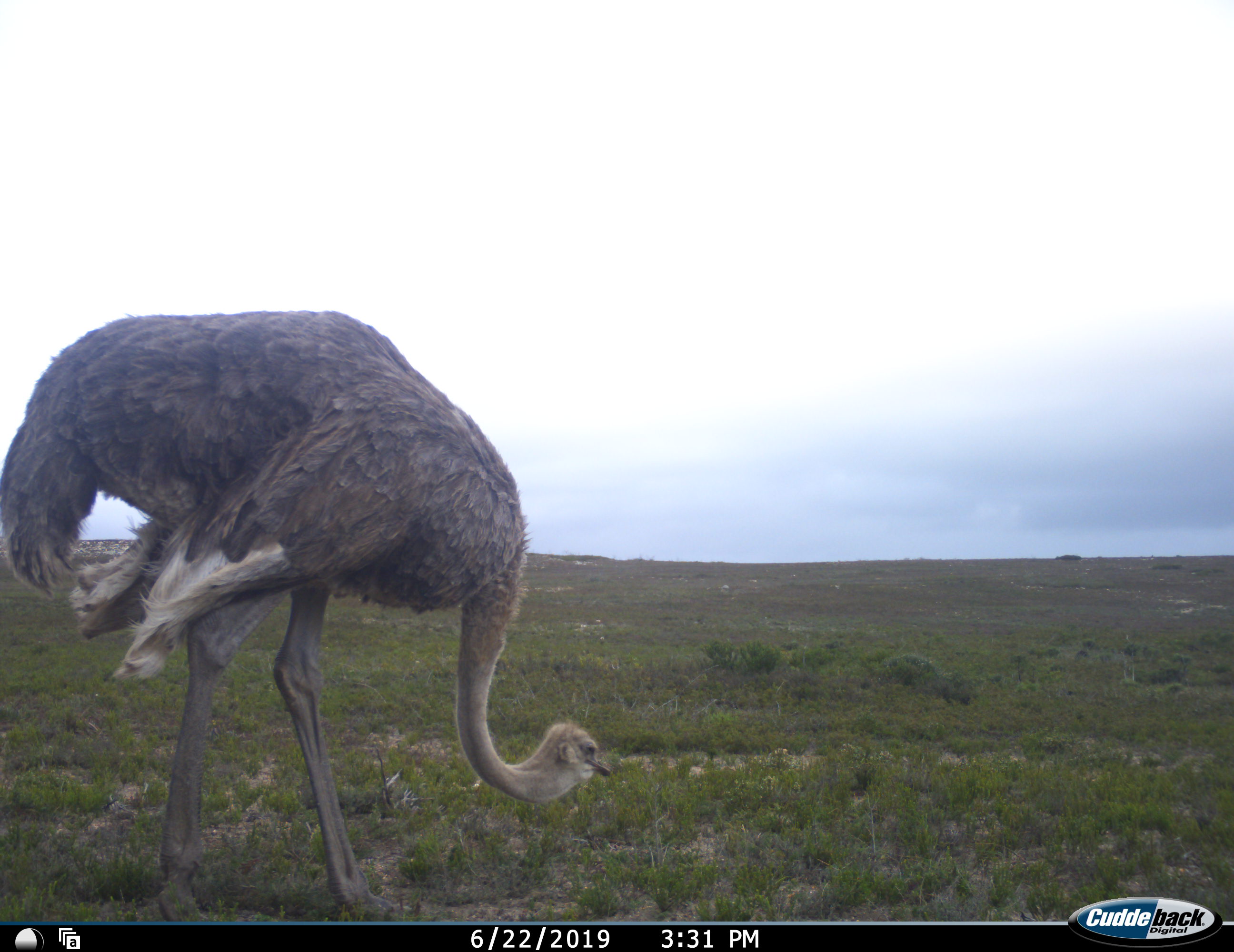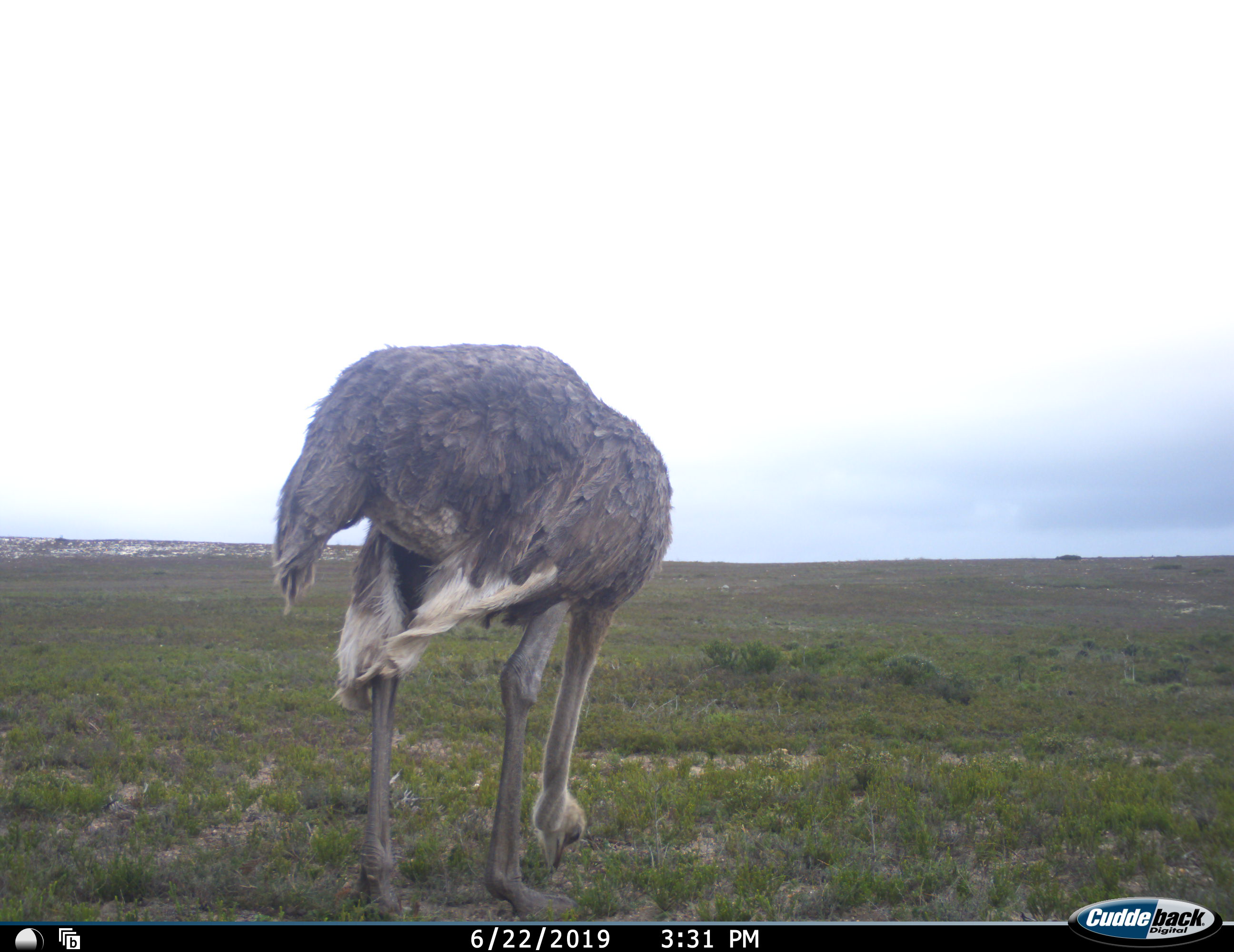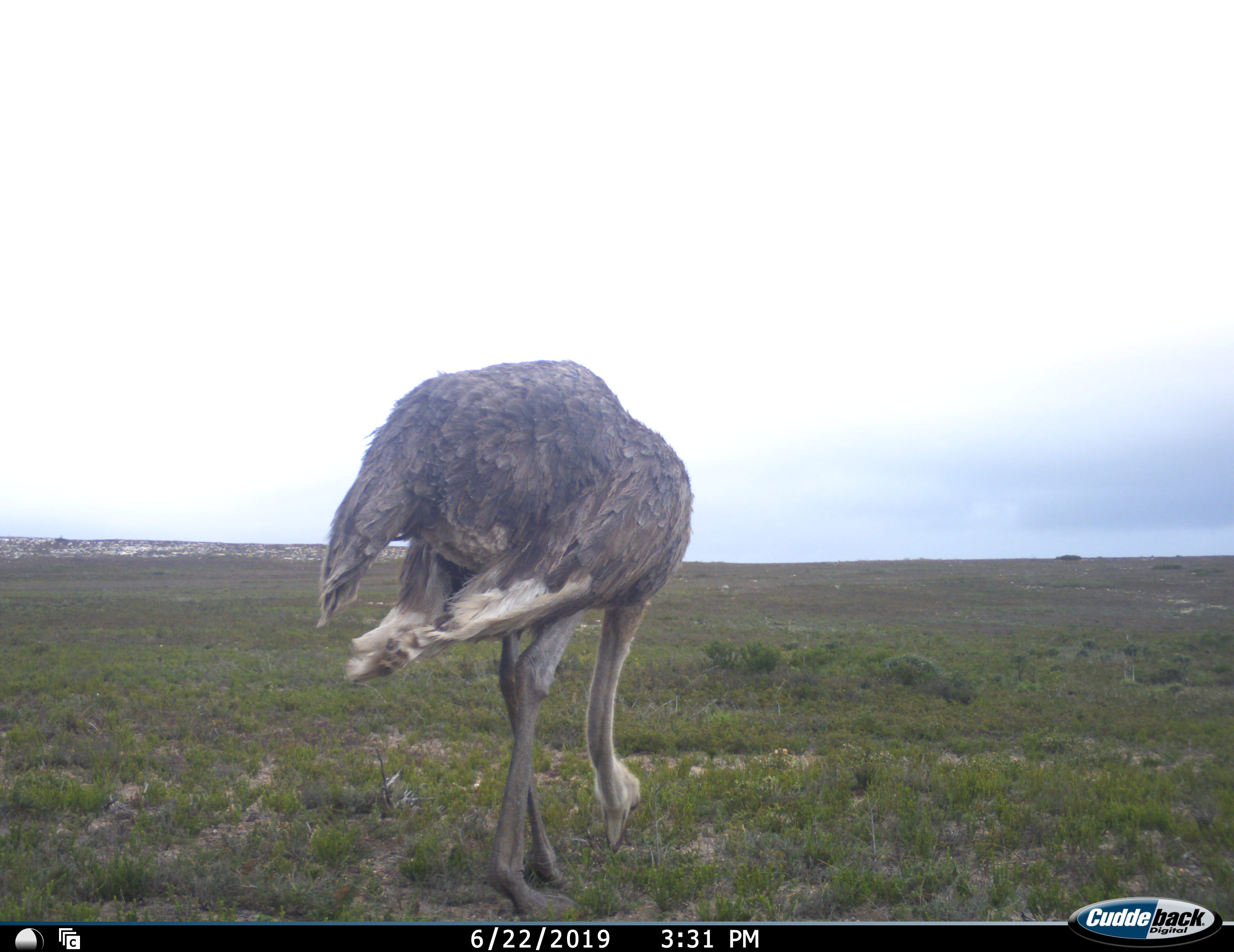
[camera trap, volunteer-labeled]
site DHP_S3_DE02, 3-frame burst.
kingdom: Animalia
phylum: Chordata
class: Aves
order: Struthioniformes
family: Struthionidae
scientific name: Struthionidae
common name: ostrich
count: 1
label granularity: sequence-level